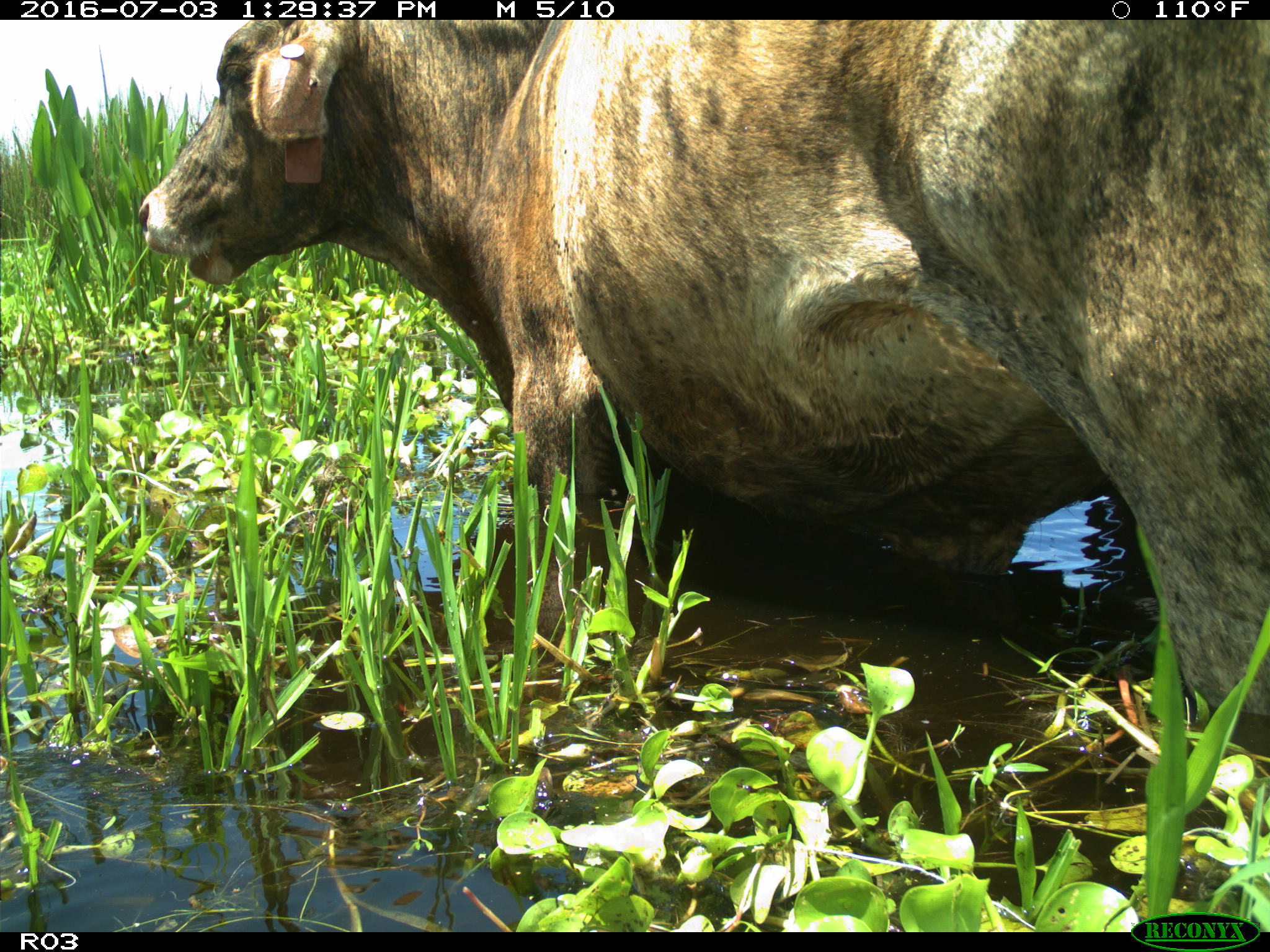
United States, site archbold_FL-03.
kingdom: Animalia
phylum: Chordata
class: Mammalia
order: Artiodactyla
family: Bovidae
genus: Bos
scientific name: Bos taurus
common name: domestic cow